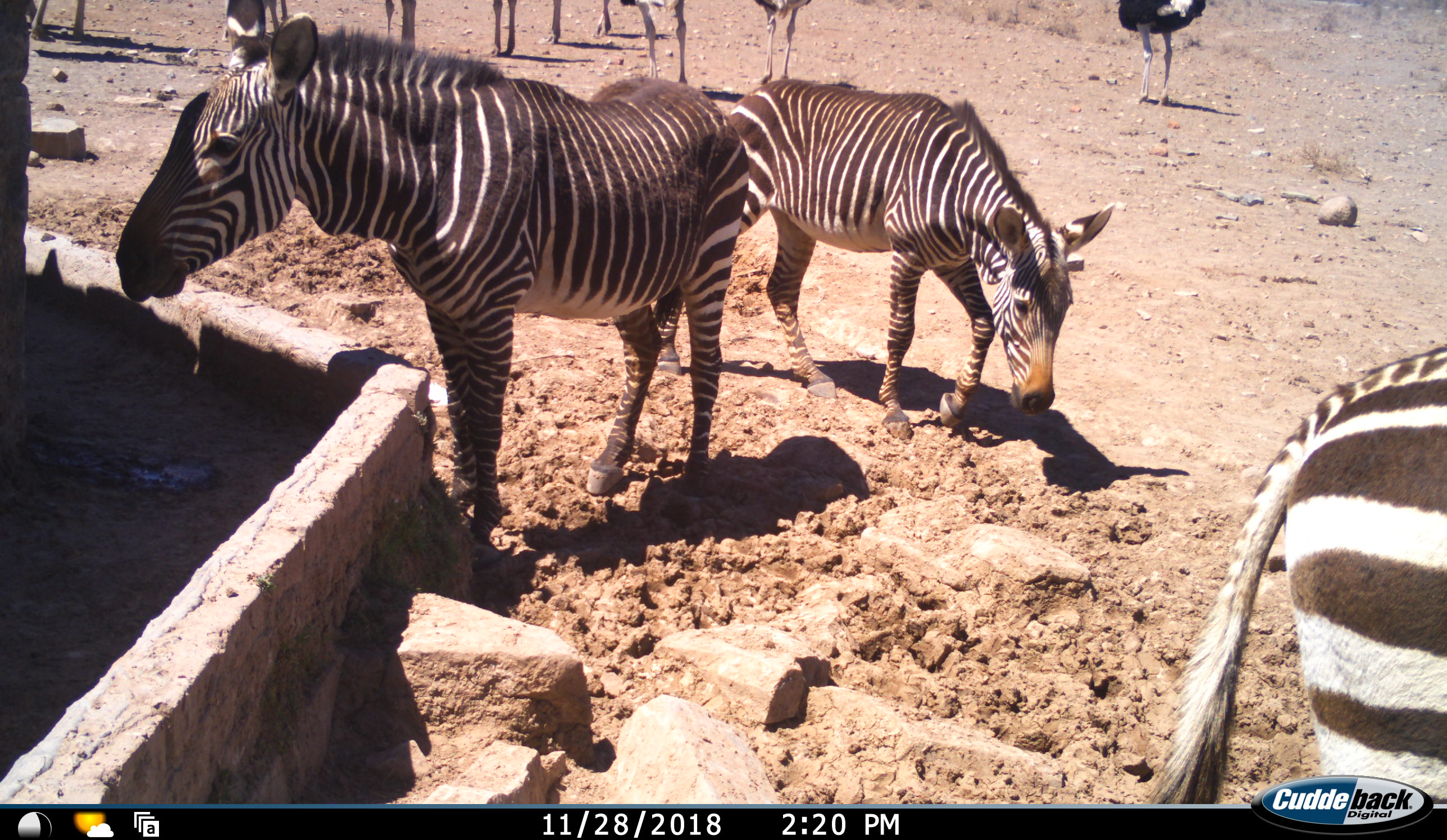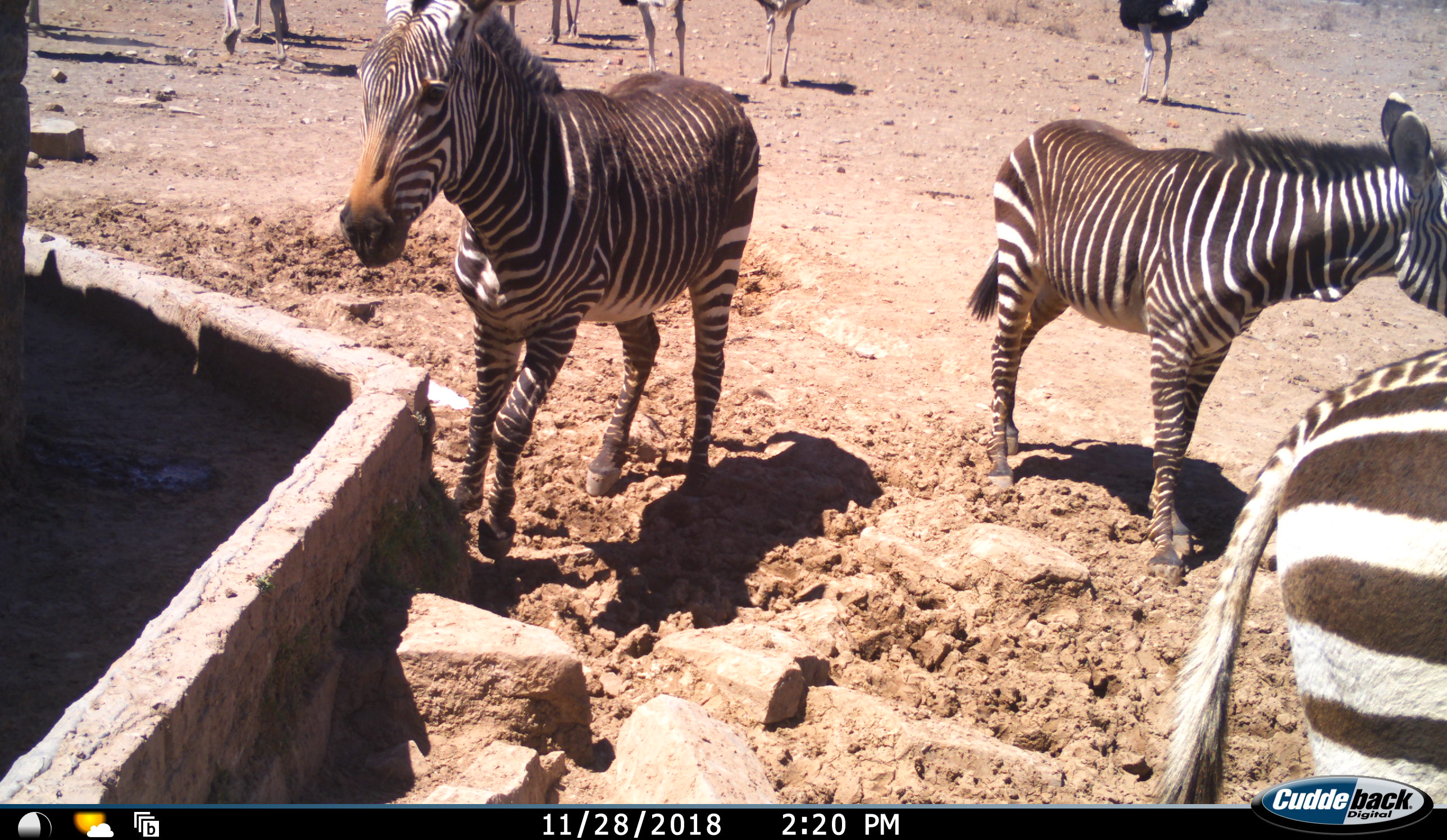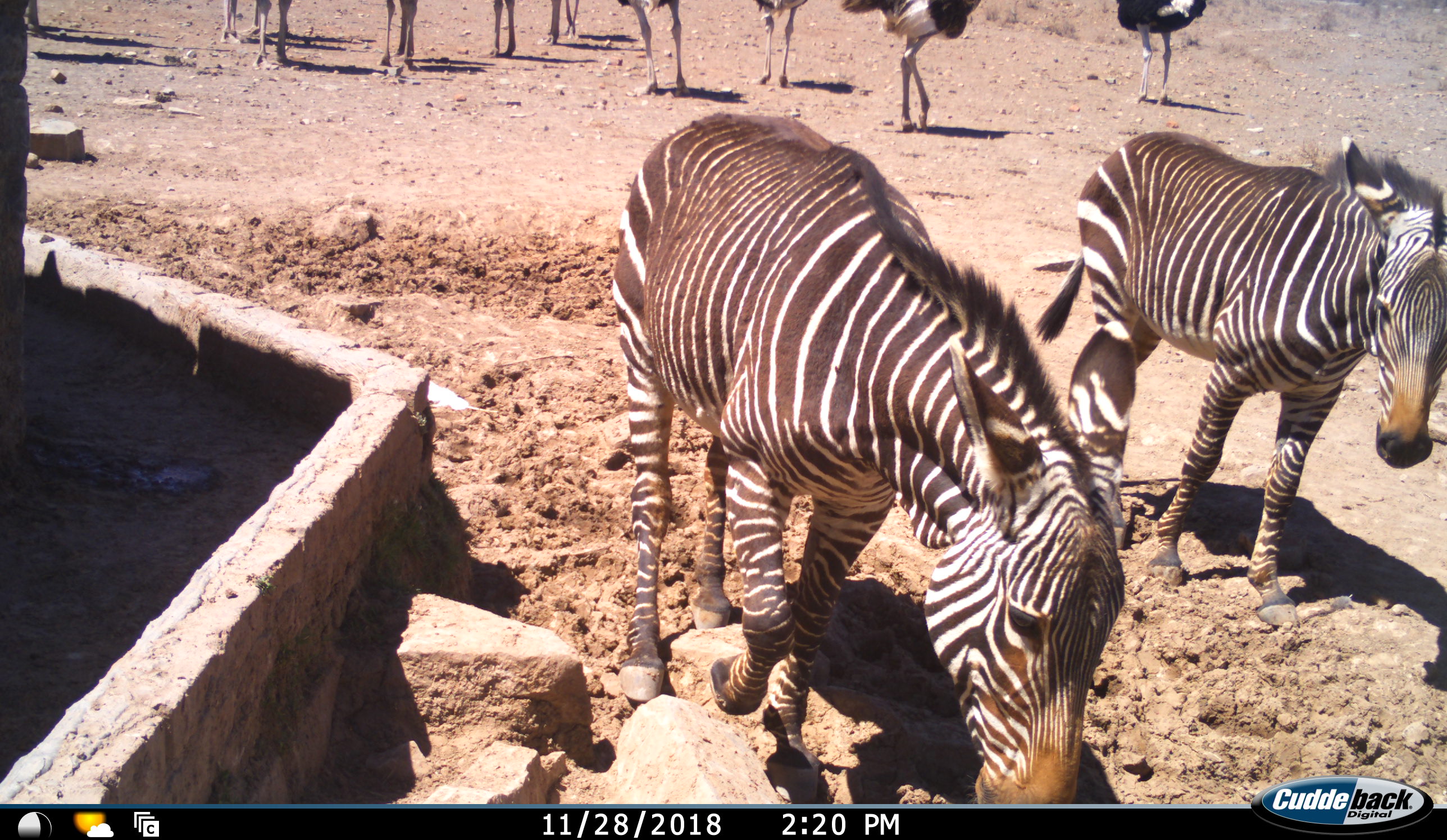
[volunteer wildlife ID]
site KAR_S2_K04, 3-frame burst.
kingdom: Animalia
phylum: Chordata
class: Aves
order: Struthioniformes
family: Struthionidae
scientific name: Struthionidae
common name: ostrich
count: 11-50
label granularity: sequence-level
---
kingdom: Animalia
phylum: Chordata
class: Mammalia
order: Perissodactyla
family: Equidae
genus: Equus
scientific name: Equus zebra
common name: mountain zebra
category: zebramountain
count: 3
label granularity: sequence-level